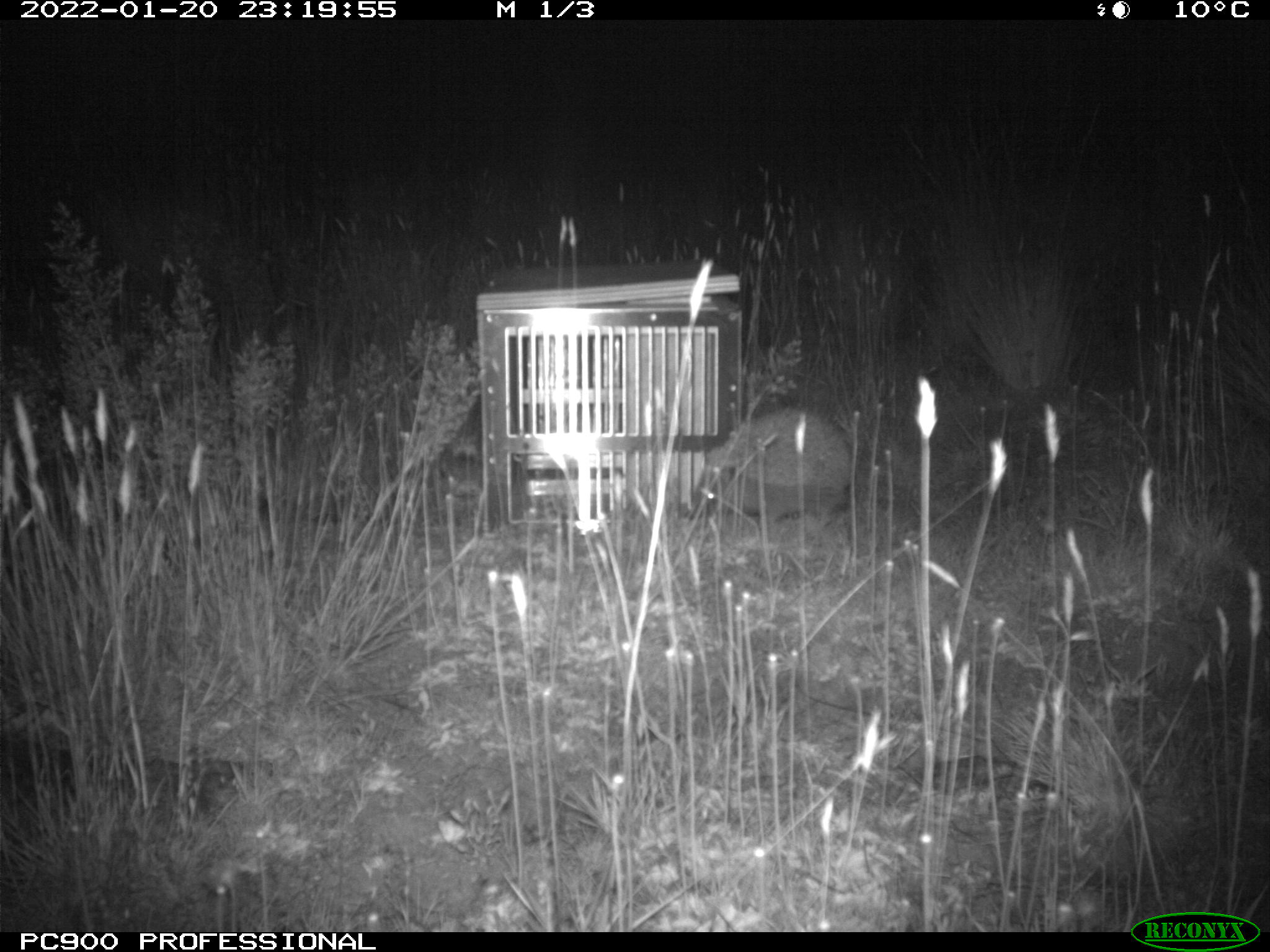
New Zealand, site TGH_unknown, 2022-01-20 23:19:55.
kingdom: Animalia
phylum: Chordata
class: Mammalia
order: Eulipotyphla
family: Erinaceidae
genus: Erinaceus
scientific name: Erinaceus europaeus europaeus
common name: european hedgehog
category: hedgehog